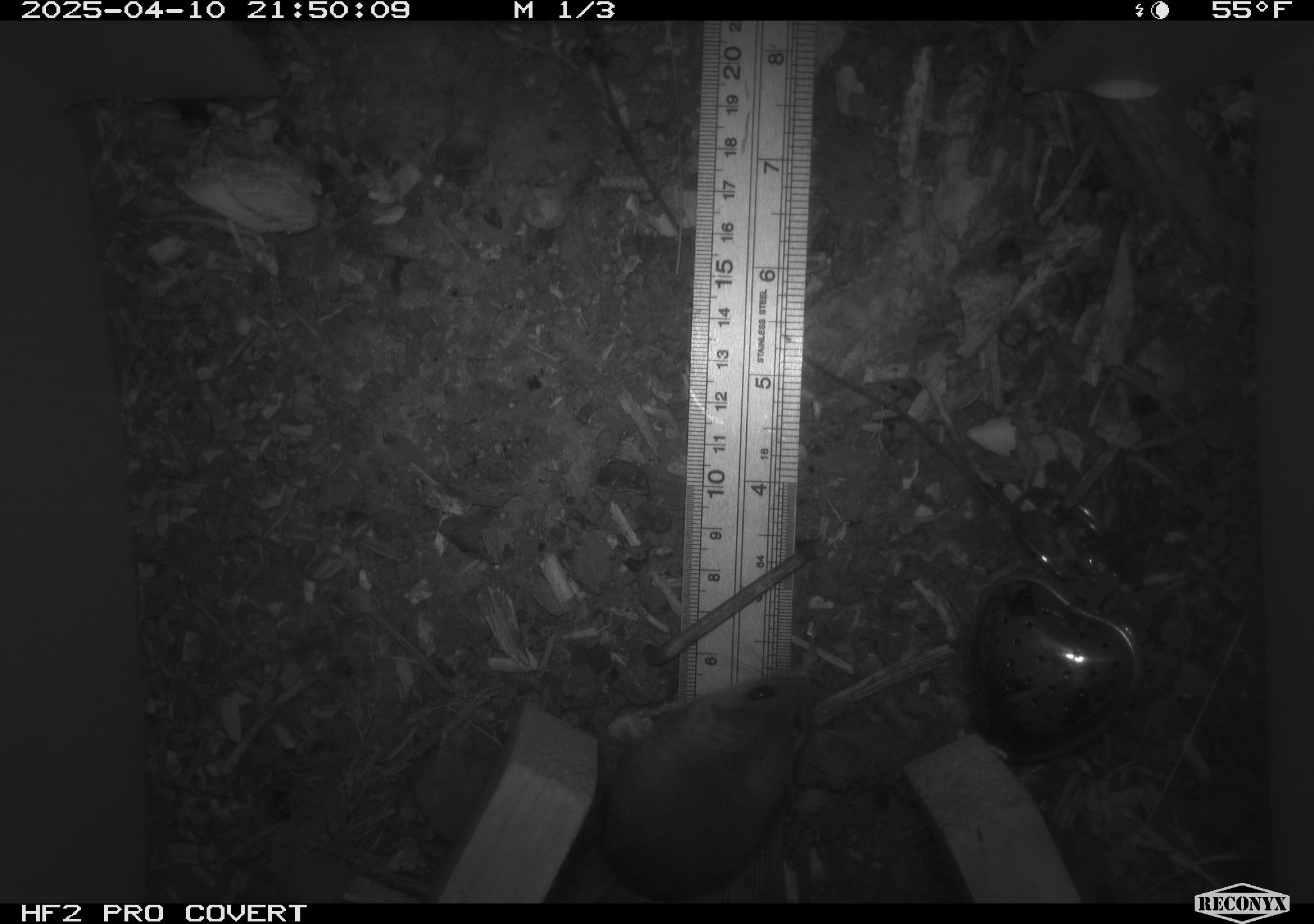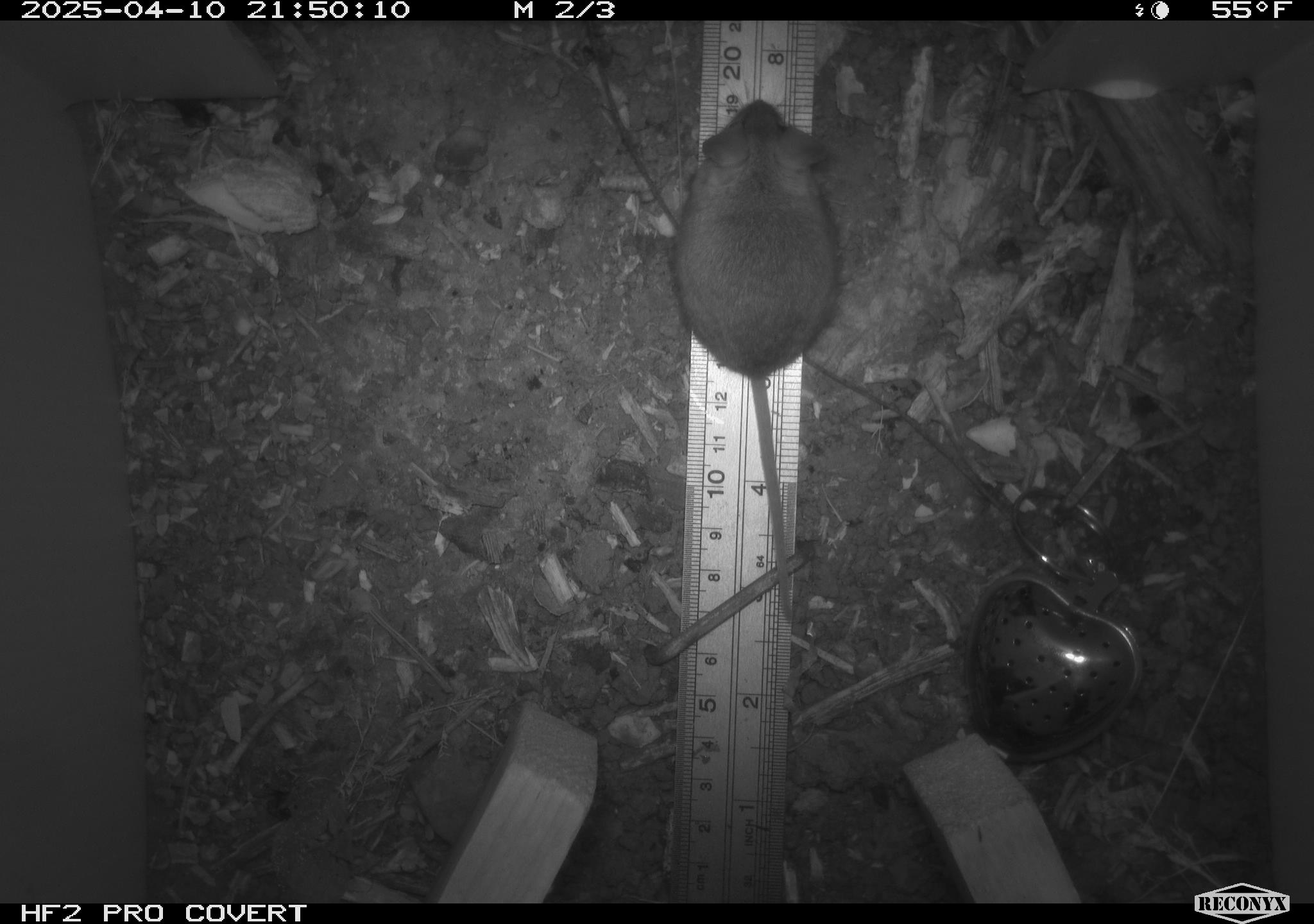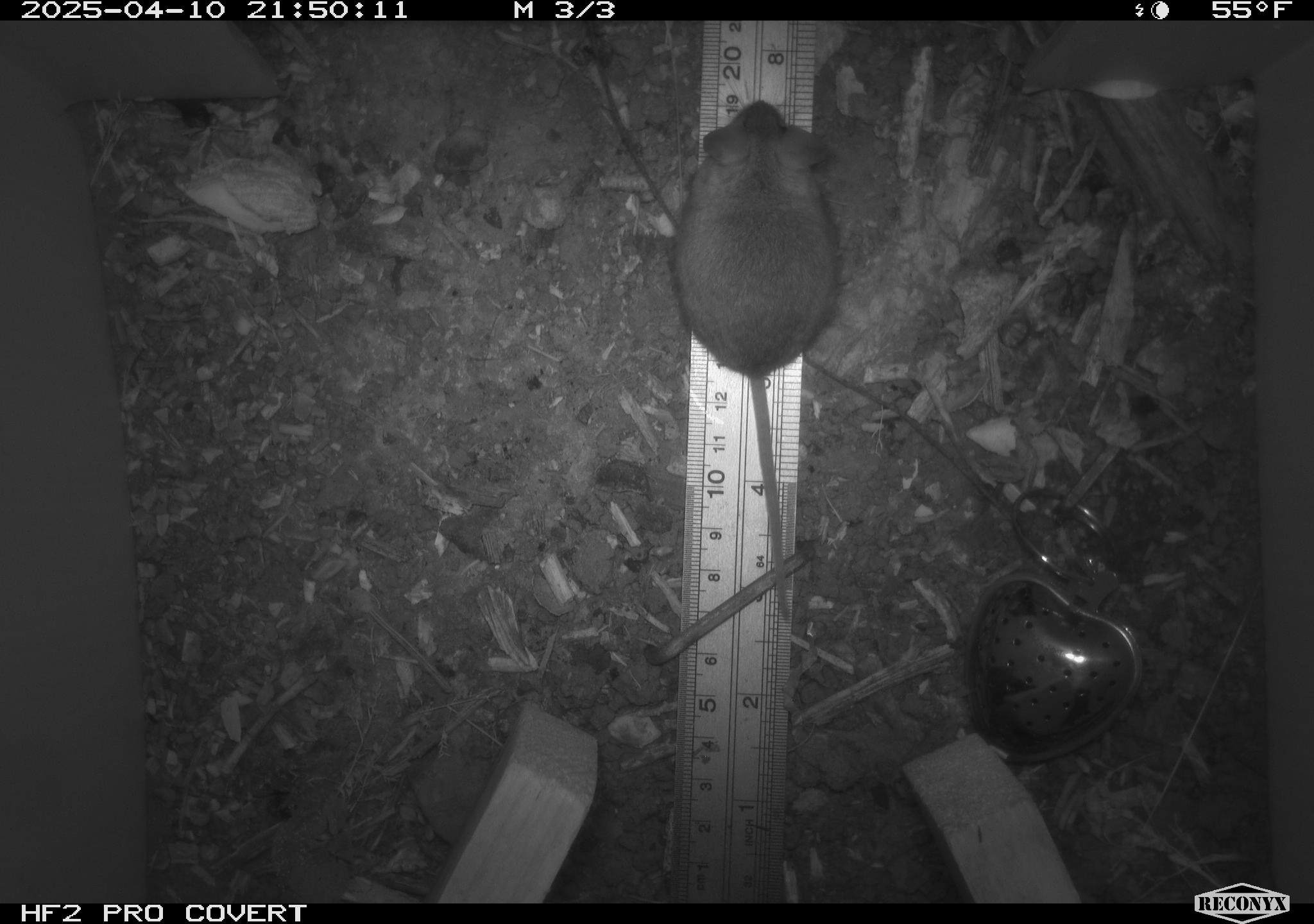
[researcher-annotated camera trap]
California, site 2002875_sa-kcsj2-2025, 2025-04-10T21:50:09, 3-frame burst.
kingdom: Animalia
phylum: Chordata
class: Mammalia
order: Rodentia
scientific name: Rodentia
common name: rodent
Rodent (Rodentia).